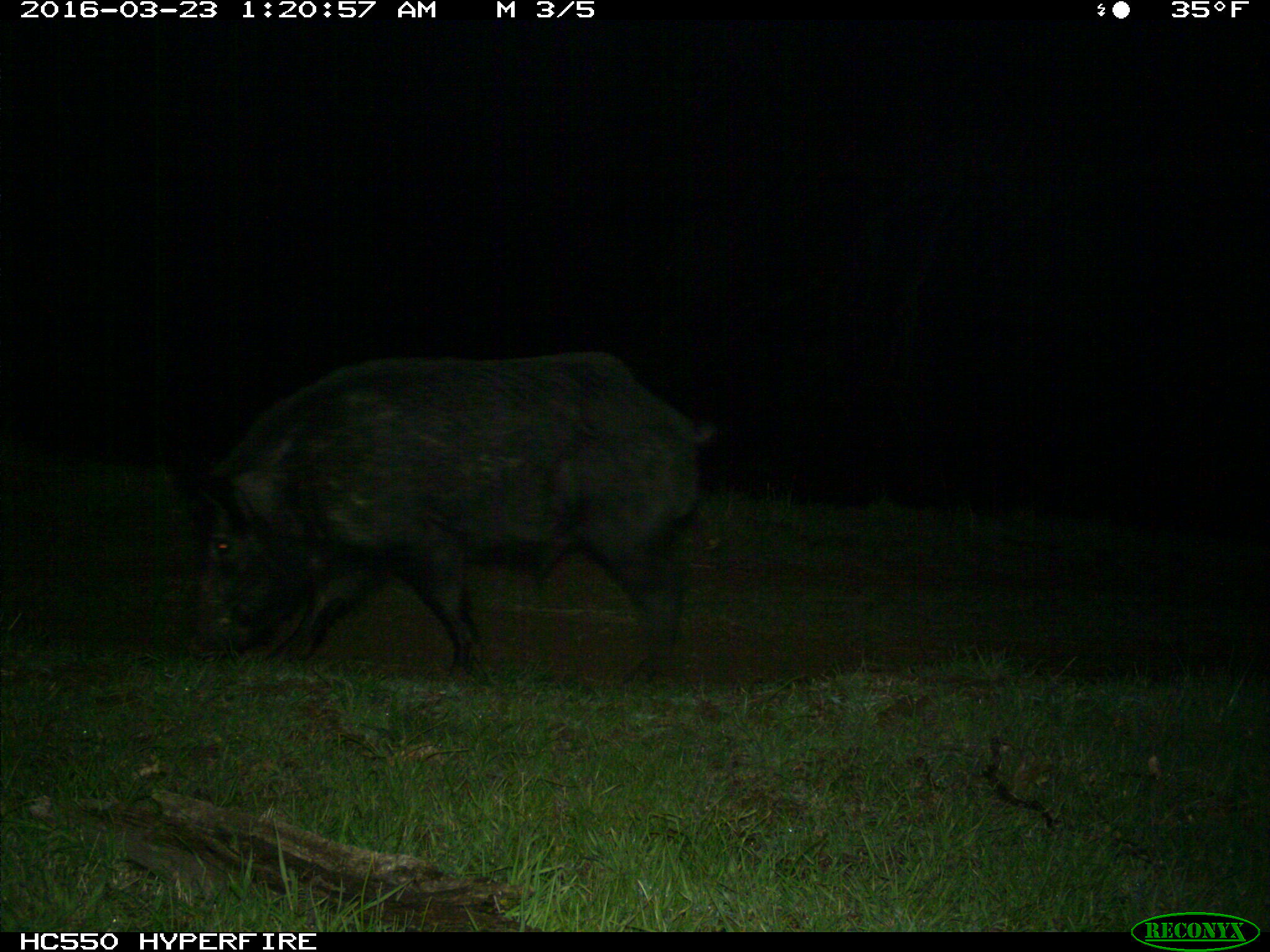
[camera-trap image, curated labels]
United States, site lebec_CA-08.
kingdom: Animalia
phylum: Chordata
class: Mammalia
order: Artiodactyla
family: Suidae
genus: Sus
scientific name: Sus scrofa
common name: wild boar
Sus scrofa (wild boar).